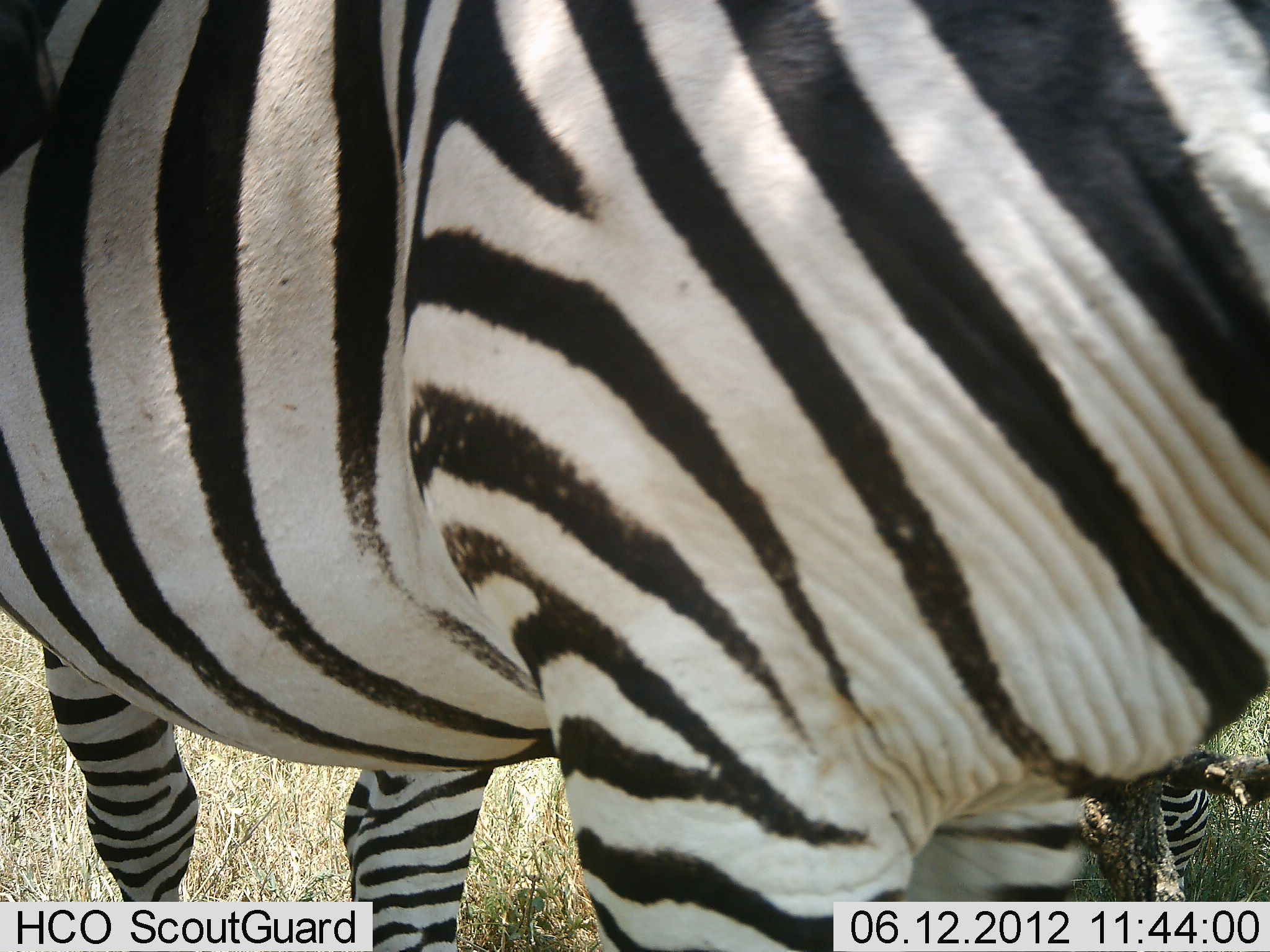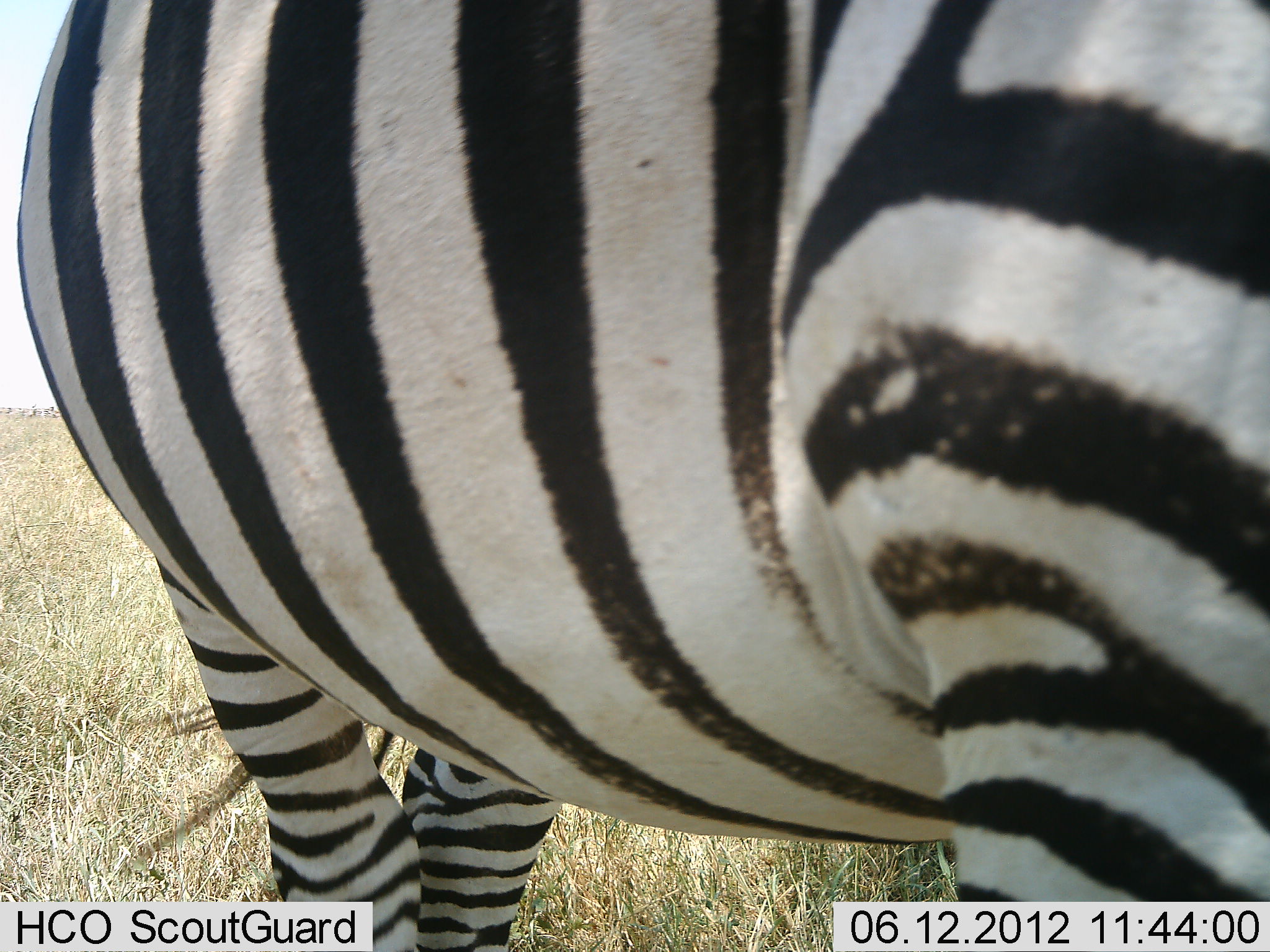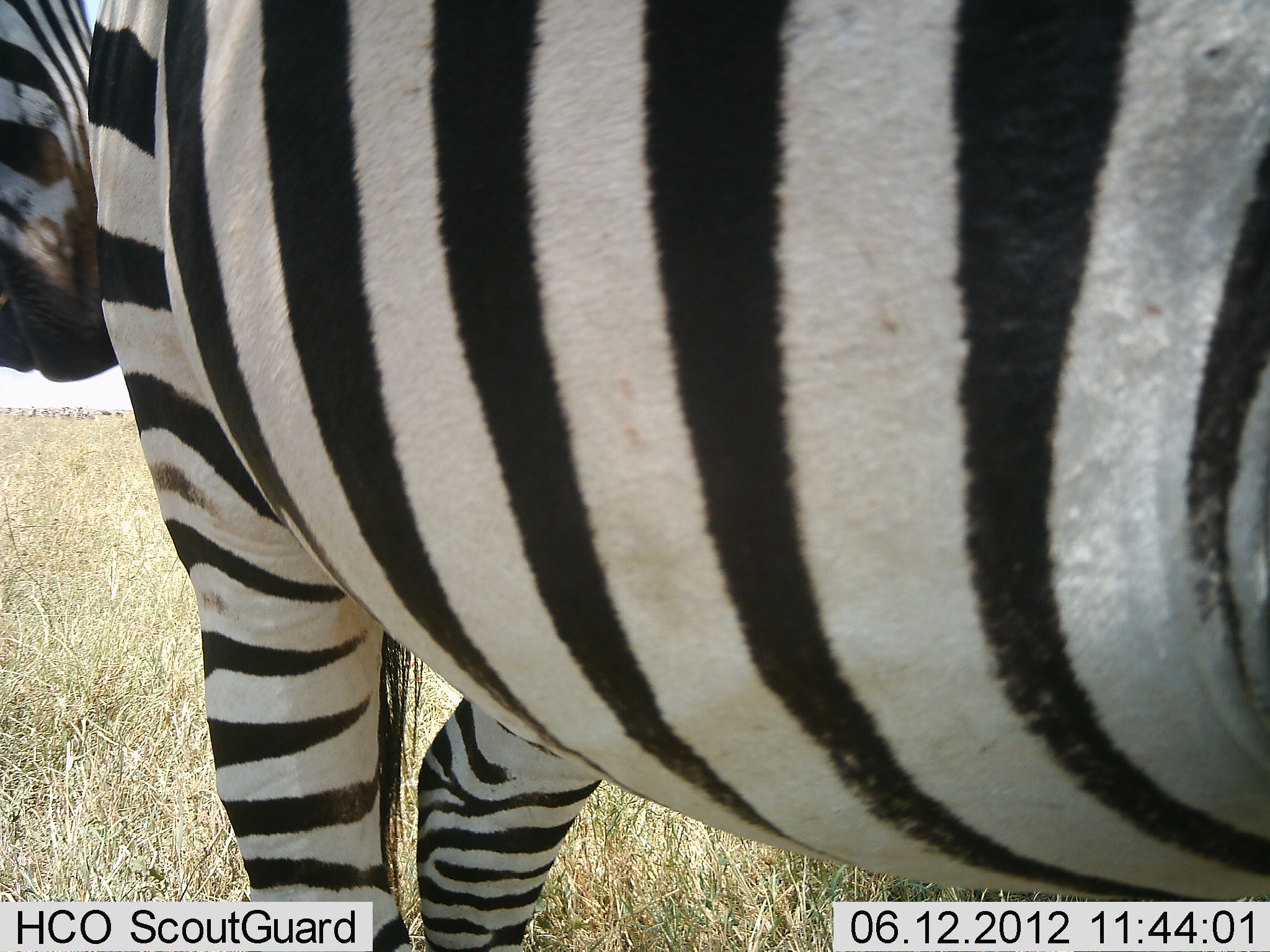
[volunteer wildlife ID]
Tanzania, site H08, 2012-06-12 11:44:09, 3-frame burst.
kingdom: Animalia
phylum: Chordata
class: Mammalia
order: Perissodactyla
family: Equidae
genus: Equus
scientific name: Equus quagga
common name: plains zebra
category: zebra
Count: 2.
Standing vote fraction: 50%.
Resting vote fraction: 30%.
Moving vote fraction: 40%.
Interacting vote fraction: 0%.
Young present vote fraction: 10%.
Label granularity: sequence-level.